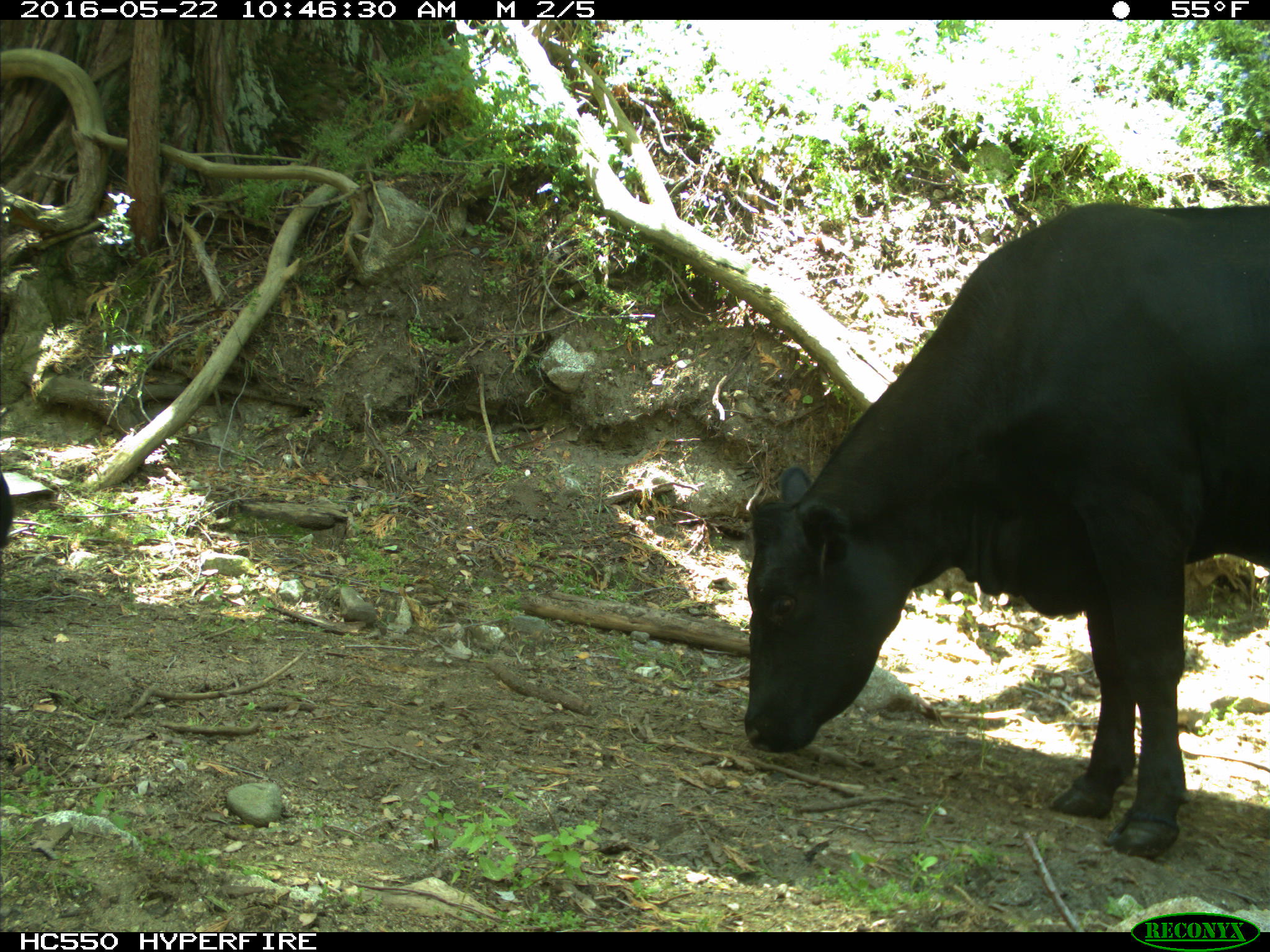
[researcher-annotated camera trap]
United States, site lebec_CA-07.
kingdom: Animalia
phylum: Chordata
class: Mammalia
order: Artiodactyla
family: Bovidae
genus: Bos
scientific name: Bos taurus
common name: domestic cow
Bos taurus (domestic cow).